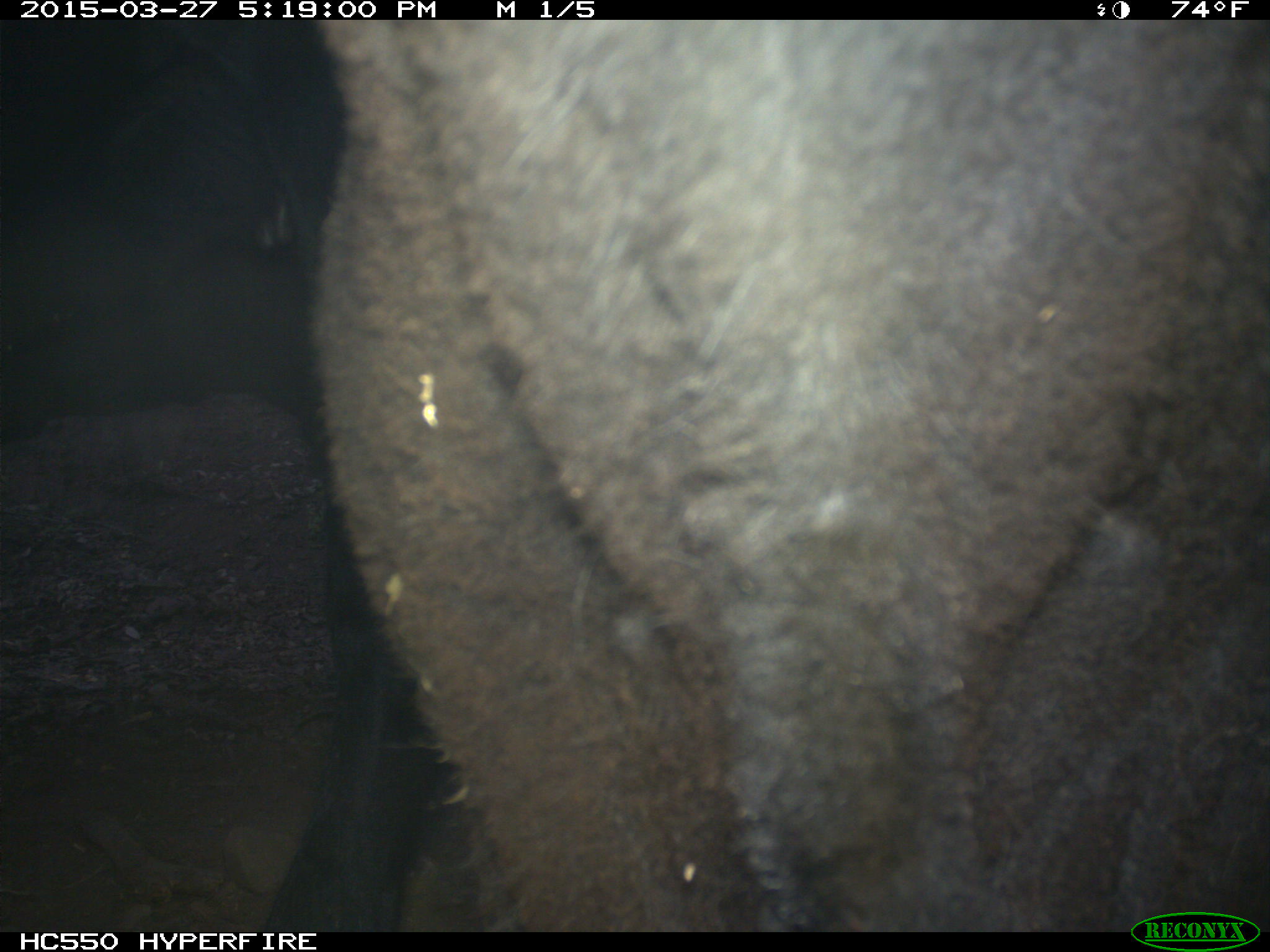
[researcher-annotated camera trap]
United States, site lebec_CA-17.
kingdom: Animalia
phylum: Chordata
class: Mammalia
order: Artiodactyla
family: Bovidae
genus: Bos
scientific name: Bos taurus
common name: domestic cow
Bos taurus (domestic cow).